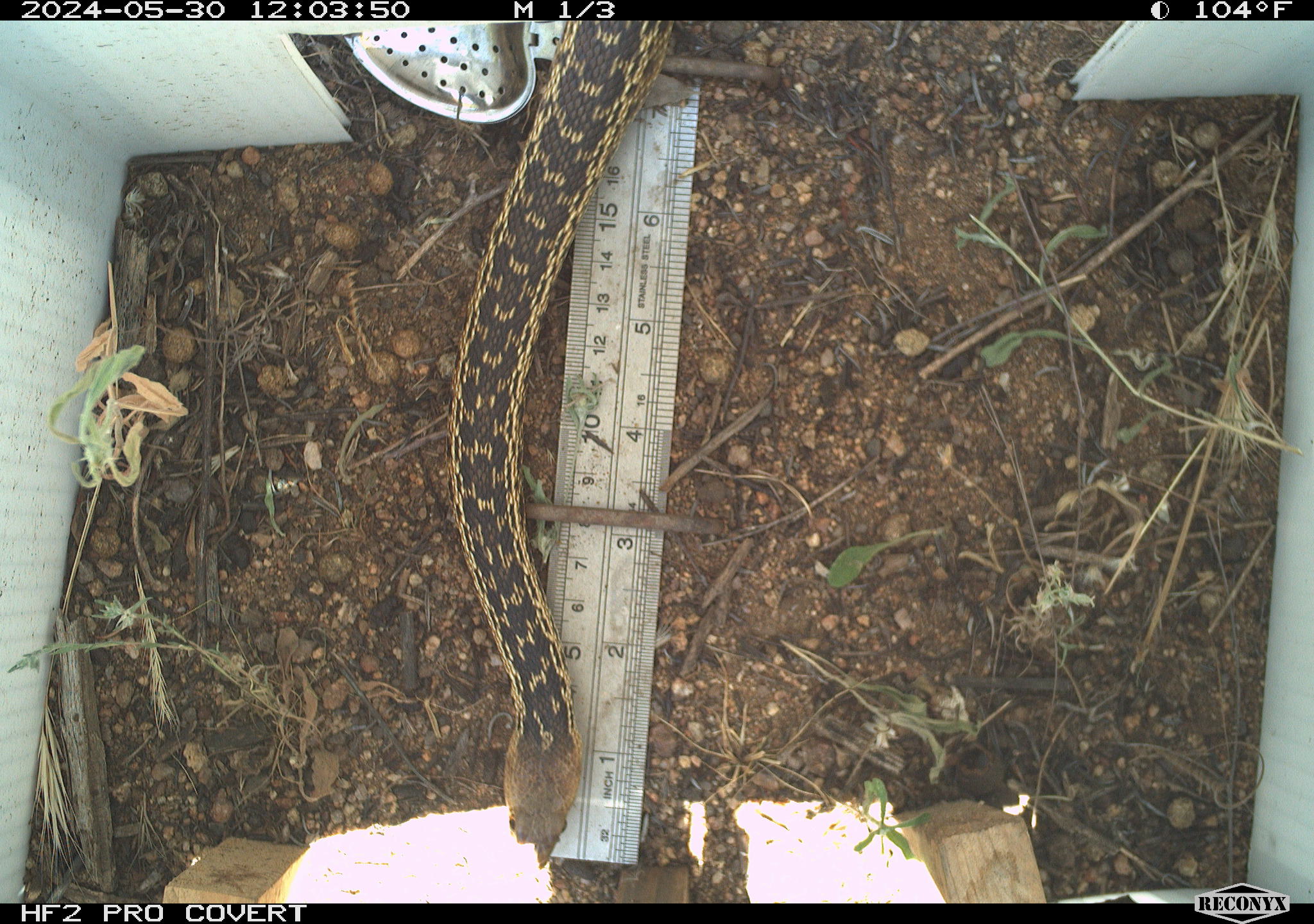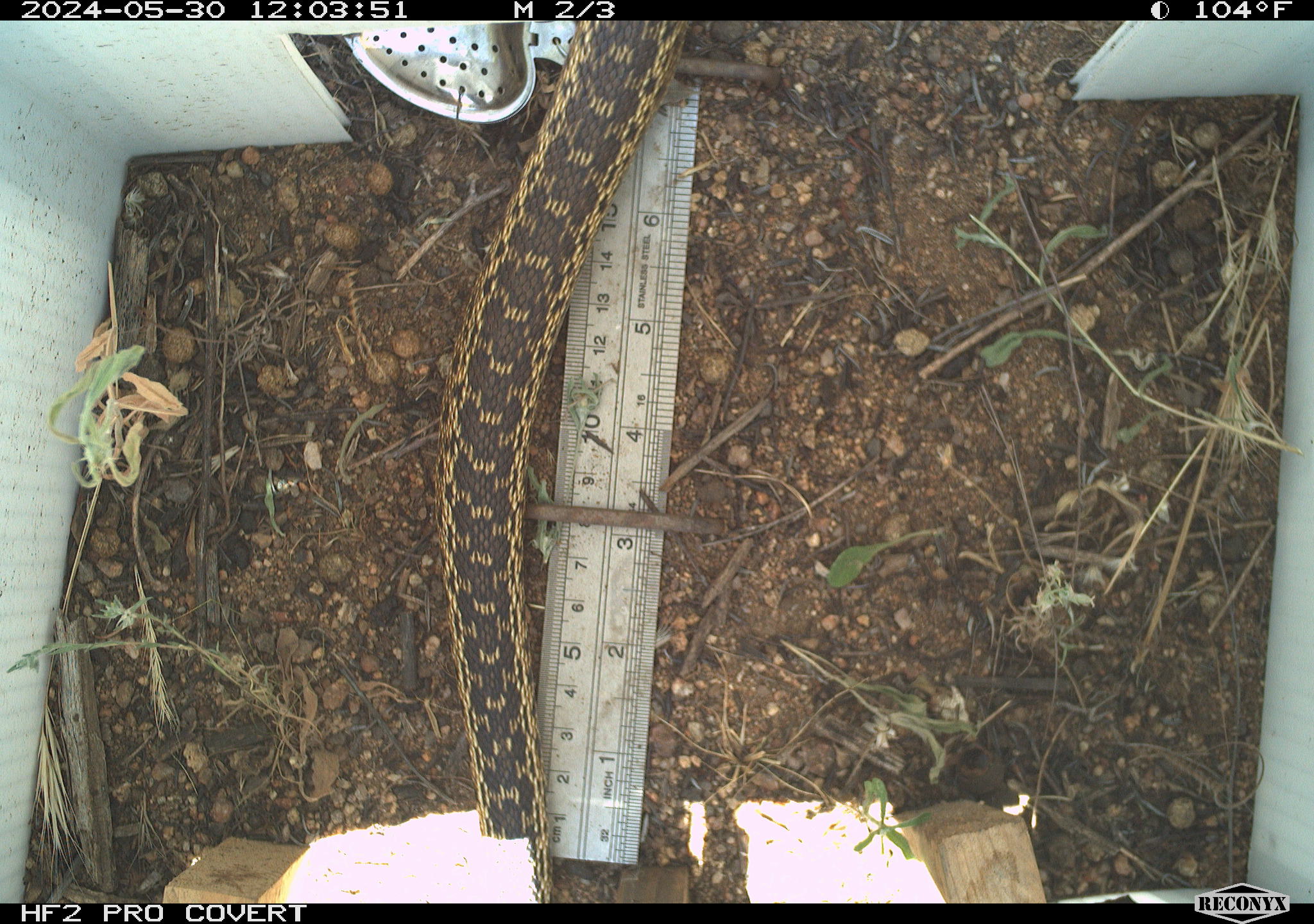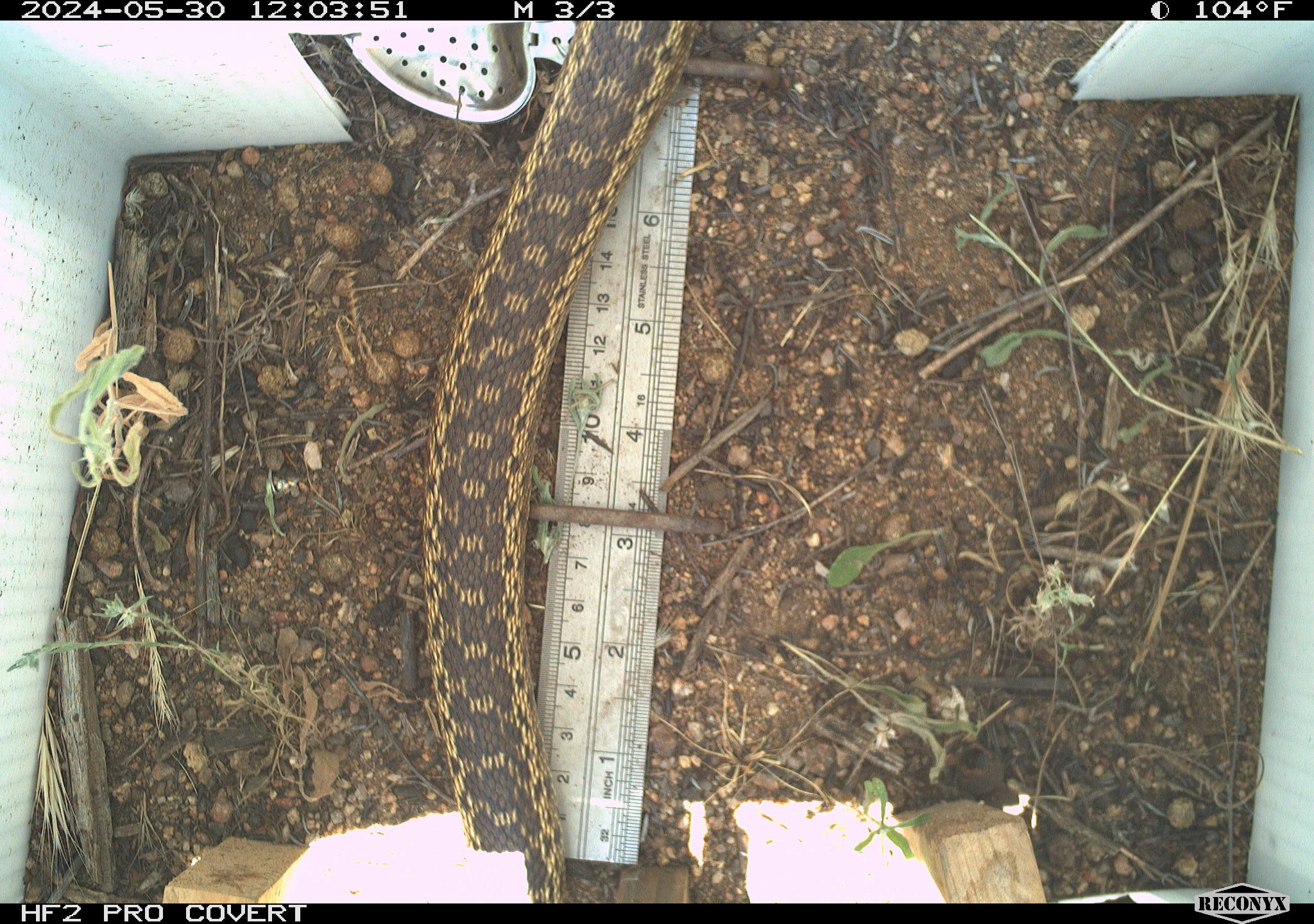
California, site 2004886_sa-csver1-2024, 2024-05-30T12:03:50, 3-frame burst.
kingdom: Animalia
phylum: Chordata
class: Reptilia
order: Squamata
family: Colubridae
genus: Pituophis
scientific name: Pituophis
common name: bullsnakes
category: pituophis species